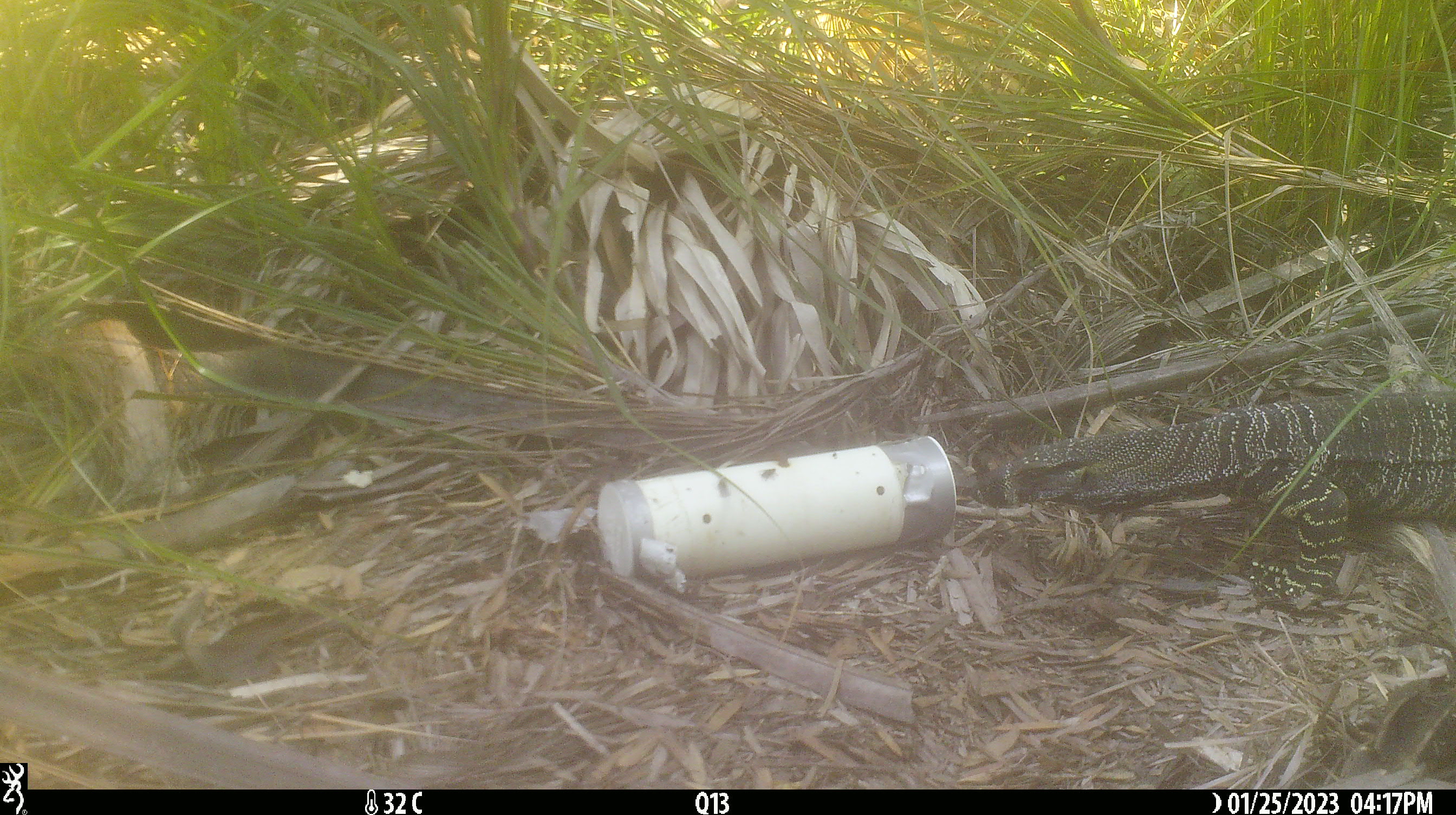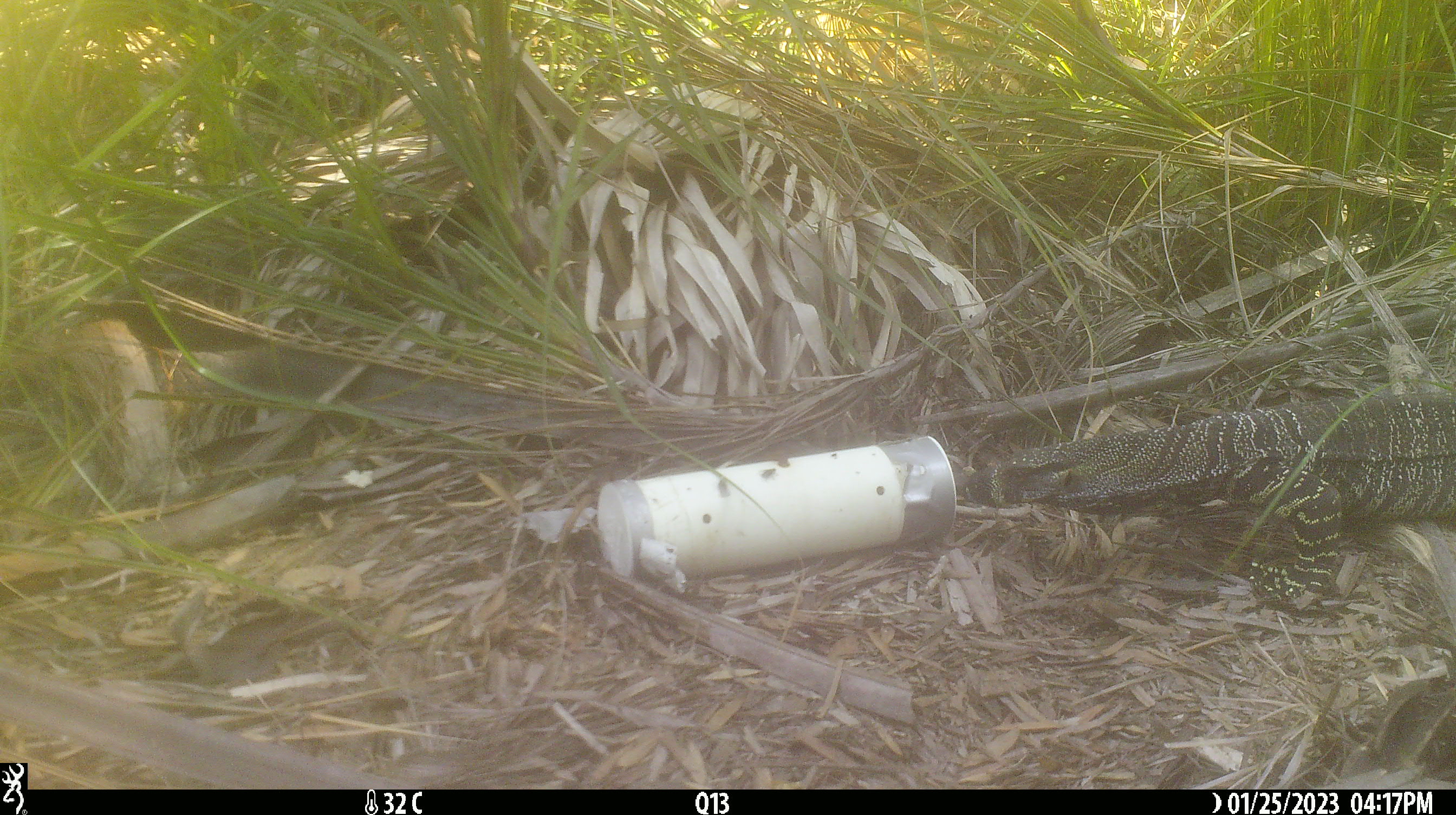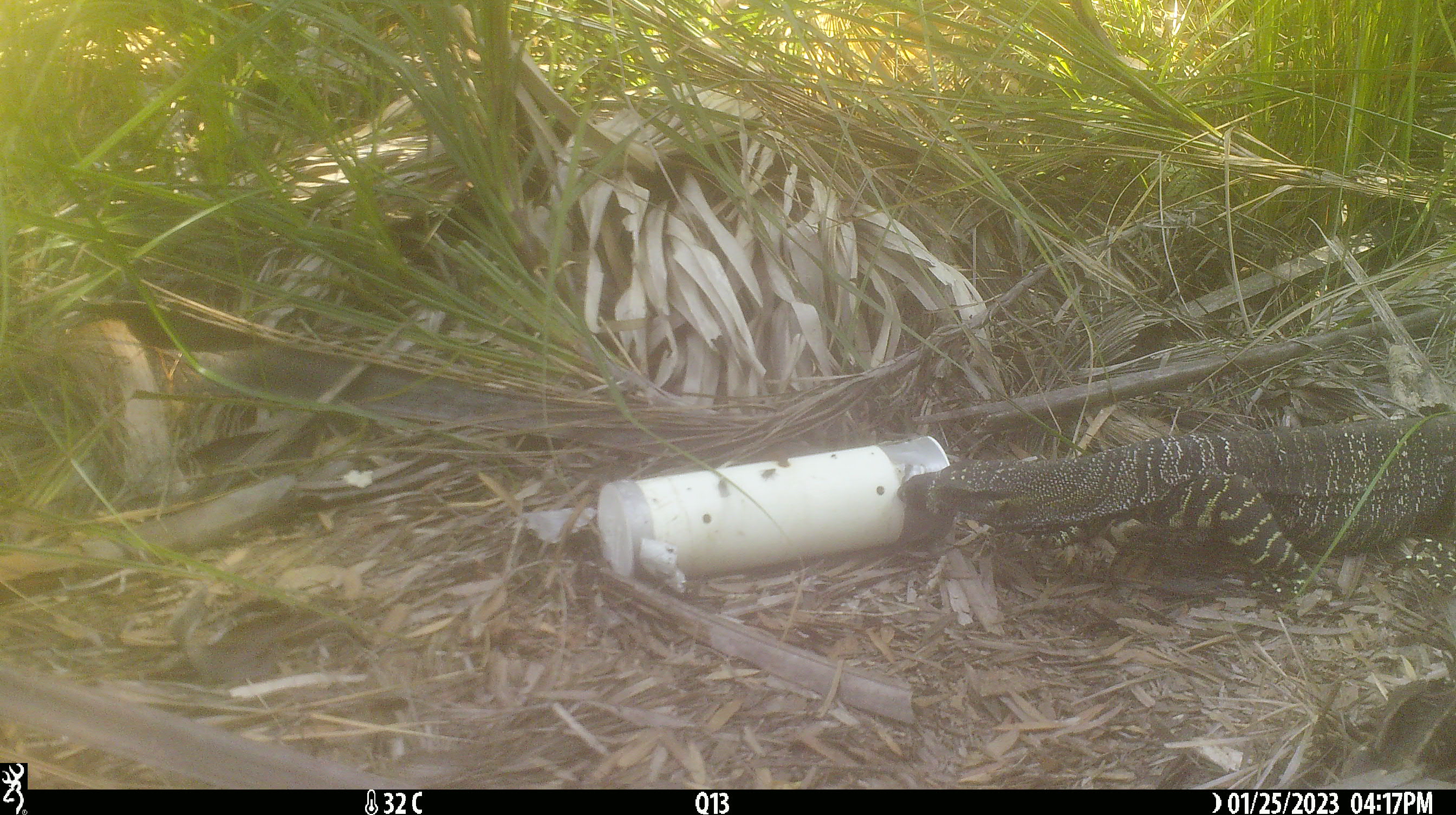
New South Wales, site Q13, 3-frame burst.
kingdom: Animalia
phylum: Chordata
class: Reptilia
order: Squamata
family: Varanidae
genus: Varanus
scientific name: Varanus varius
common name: lace monitor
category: goanna